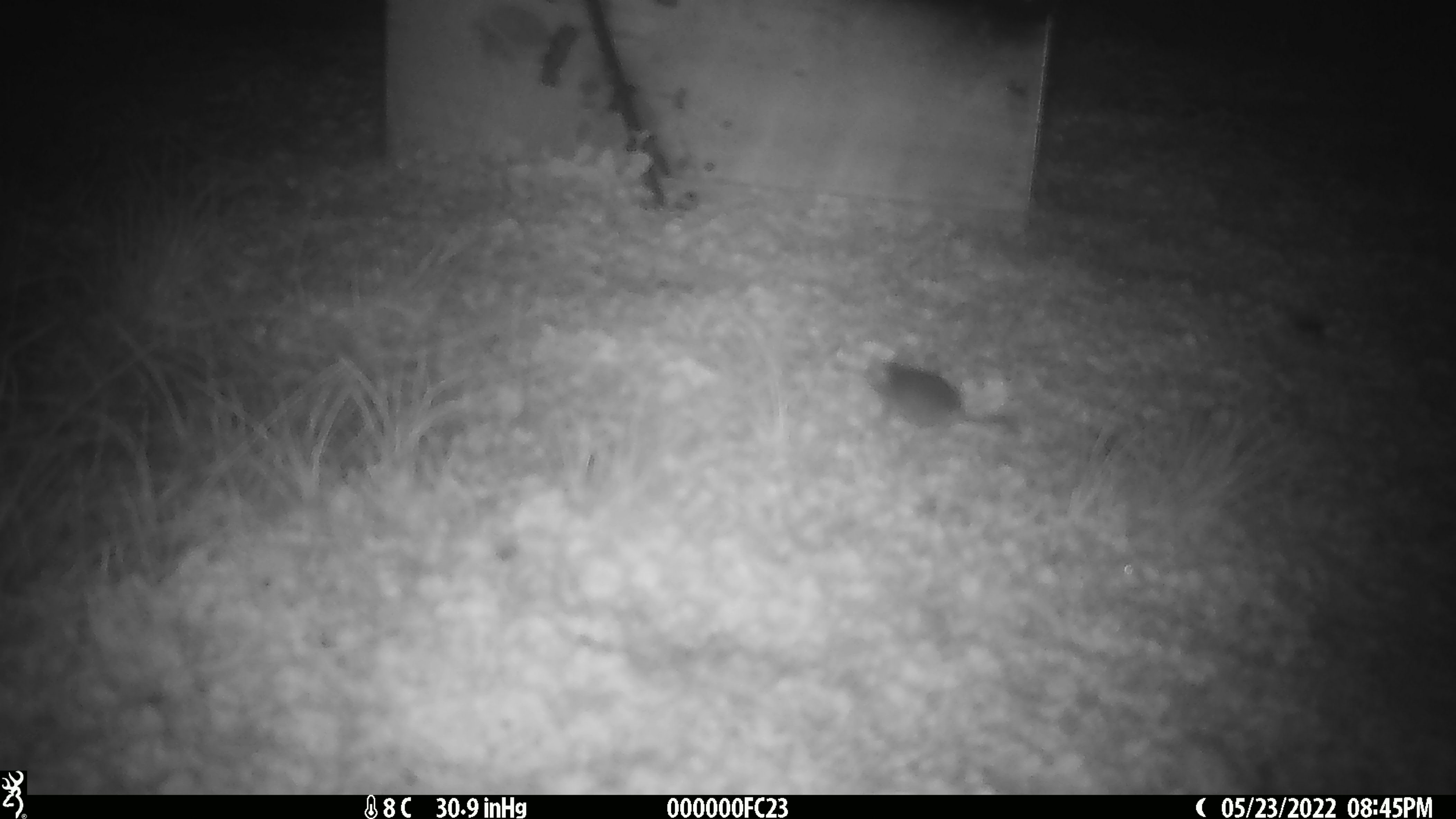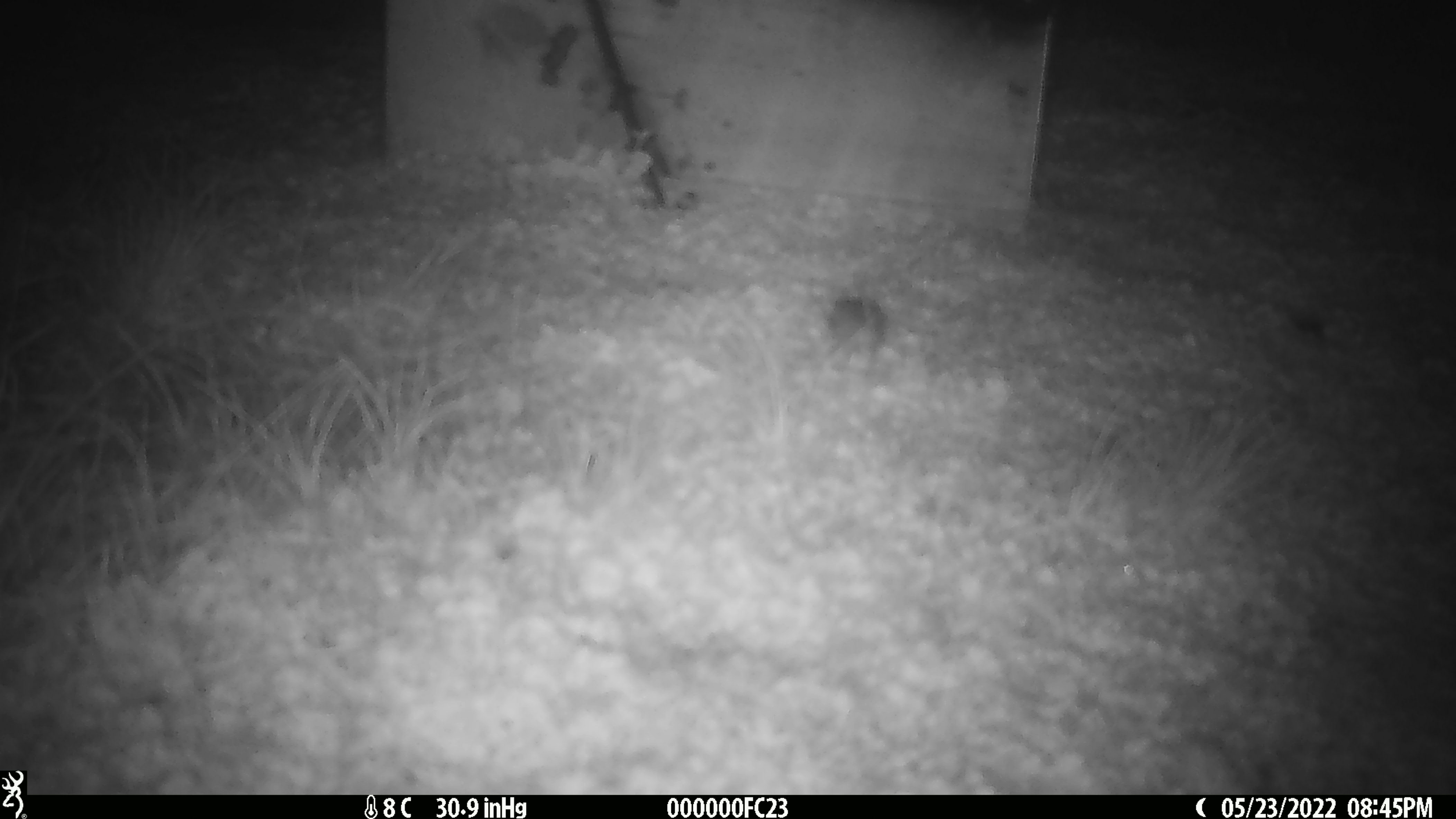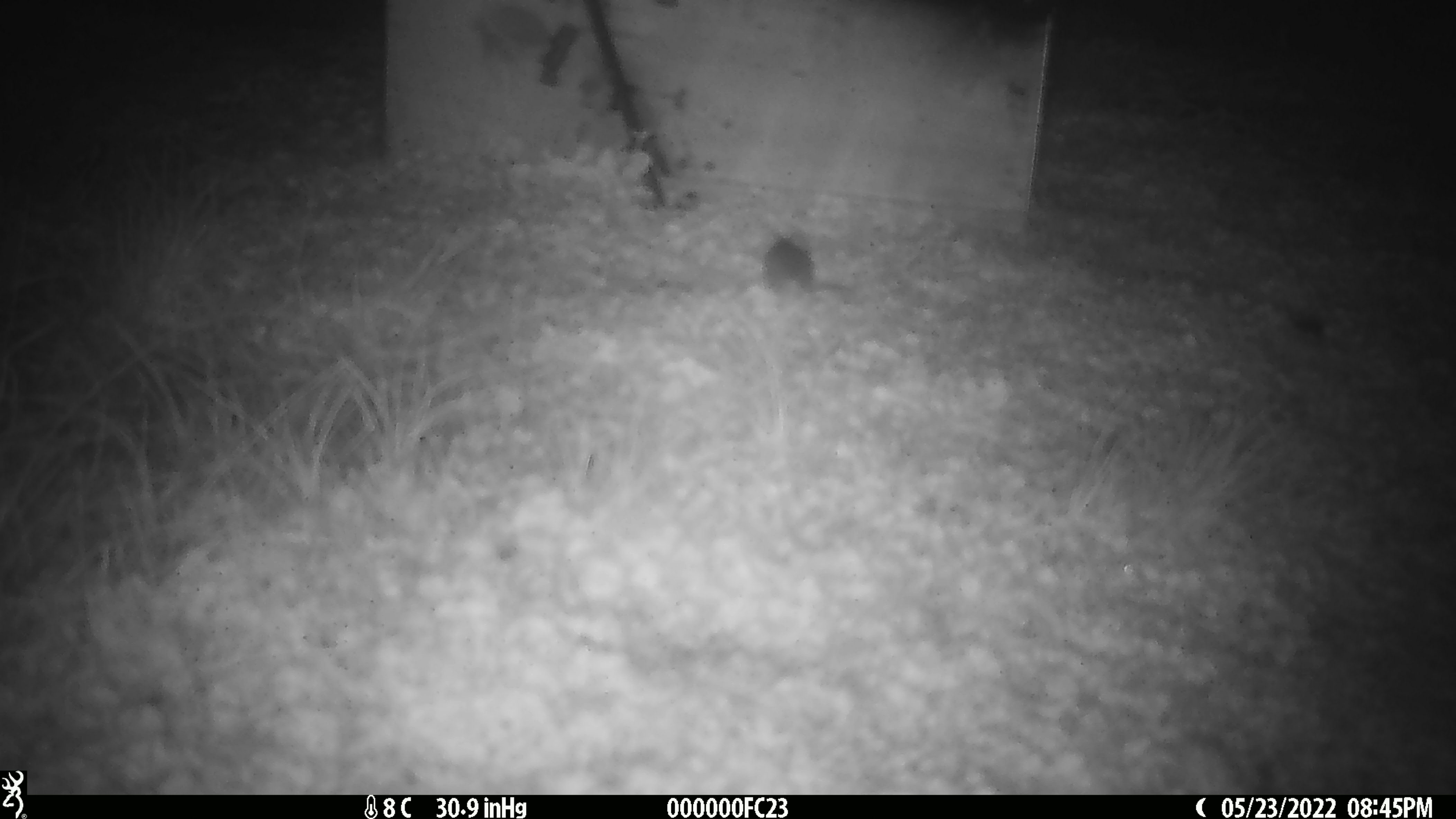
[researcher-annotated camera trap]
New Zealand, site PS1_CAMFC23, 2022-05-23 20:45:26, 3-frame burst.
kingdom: Animalia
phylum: Chordata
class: Mammalia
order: Rodentia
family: Muridae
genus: Mus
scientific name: Mus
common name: mouse